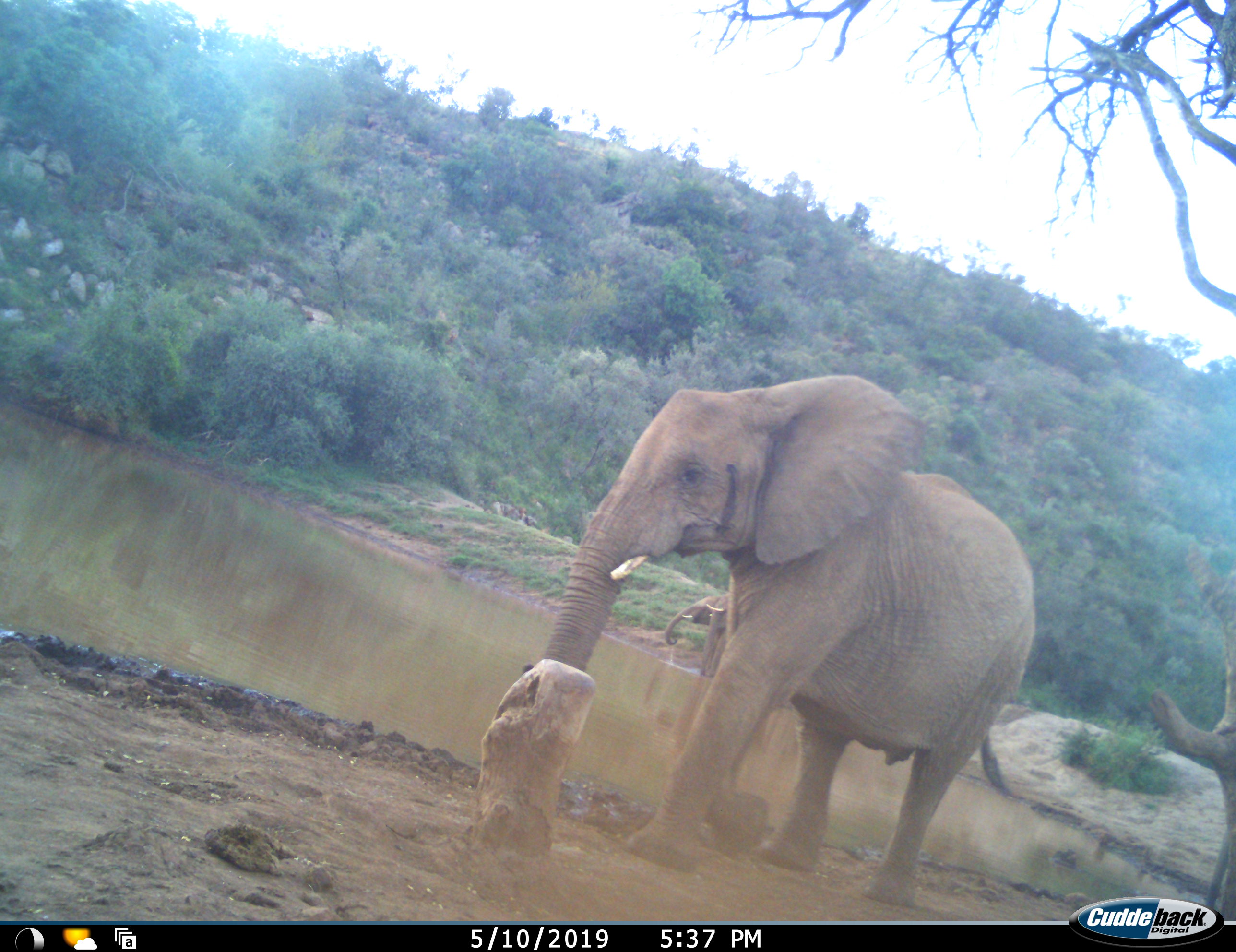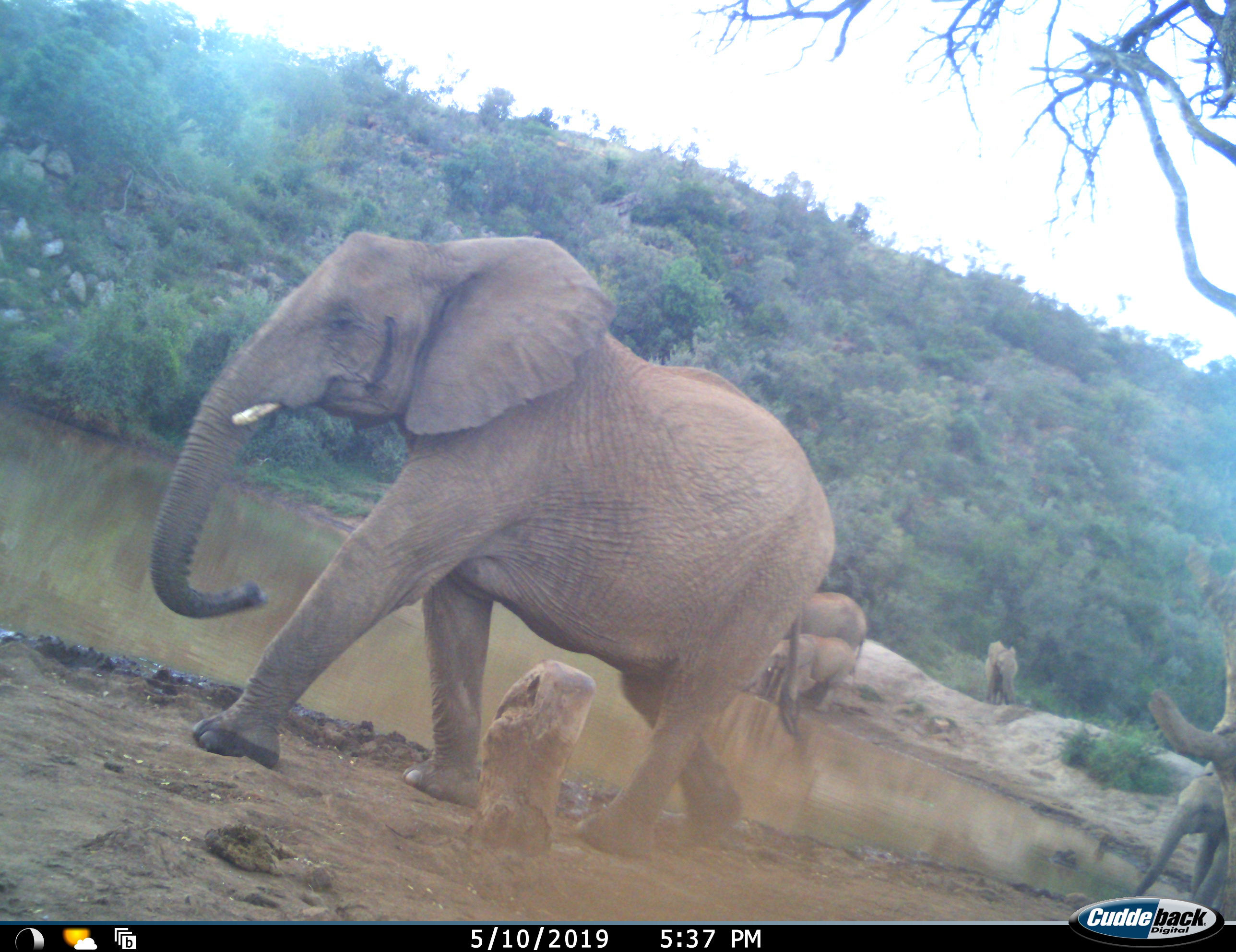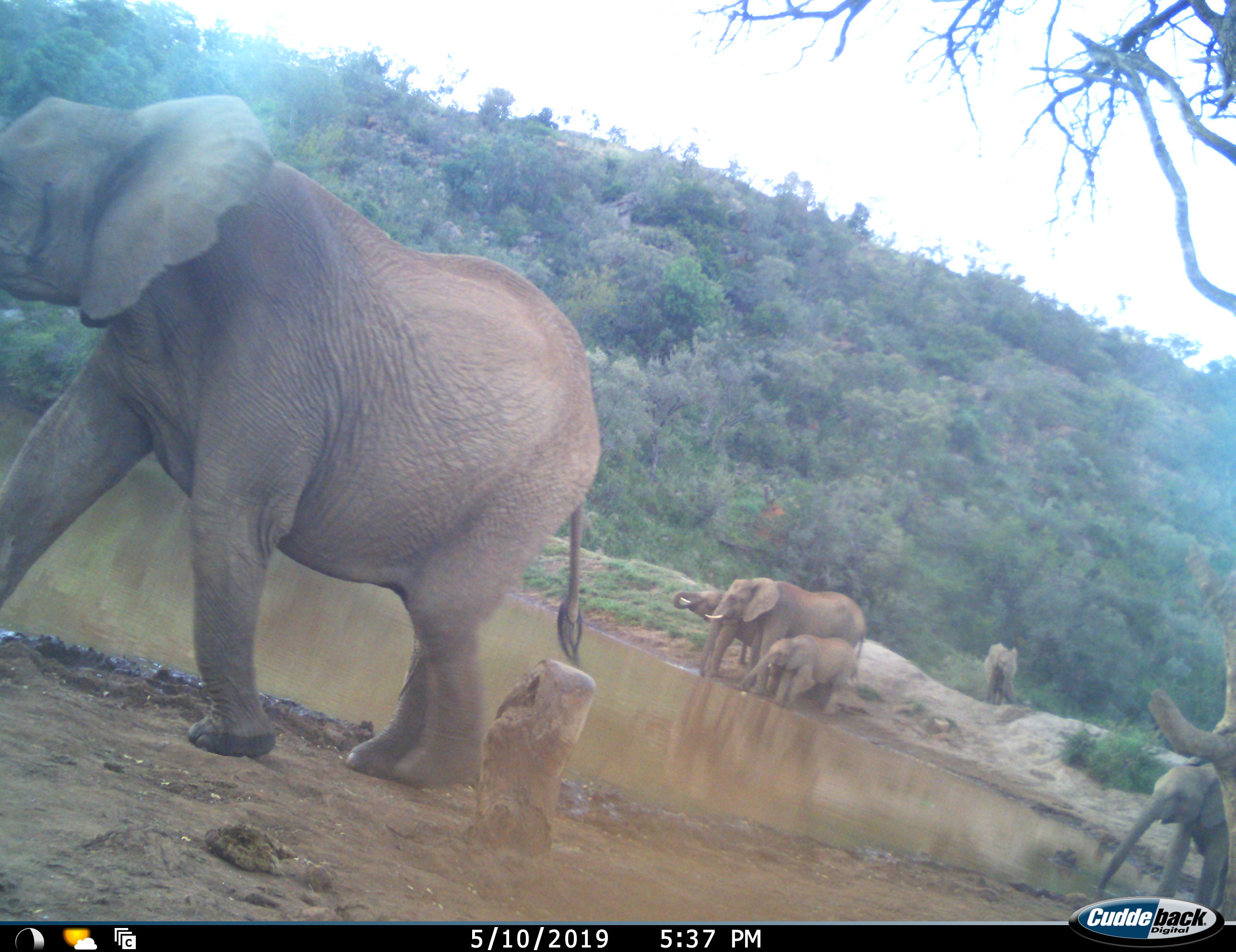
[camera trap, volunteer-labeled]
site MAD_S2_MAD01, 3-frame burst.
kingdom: Animalia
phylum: Chordata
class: Mammalia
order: Proboscidea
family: Elephantidae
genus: Loxodonta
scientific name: Loxodonta africana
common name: african bush elephant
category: elephant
Elephant (african bush elephant) (Loxodonta africana), count 6. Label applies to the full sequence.